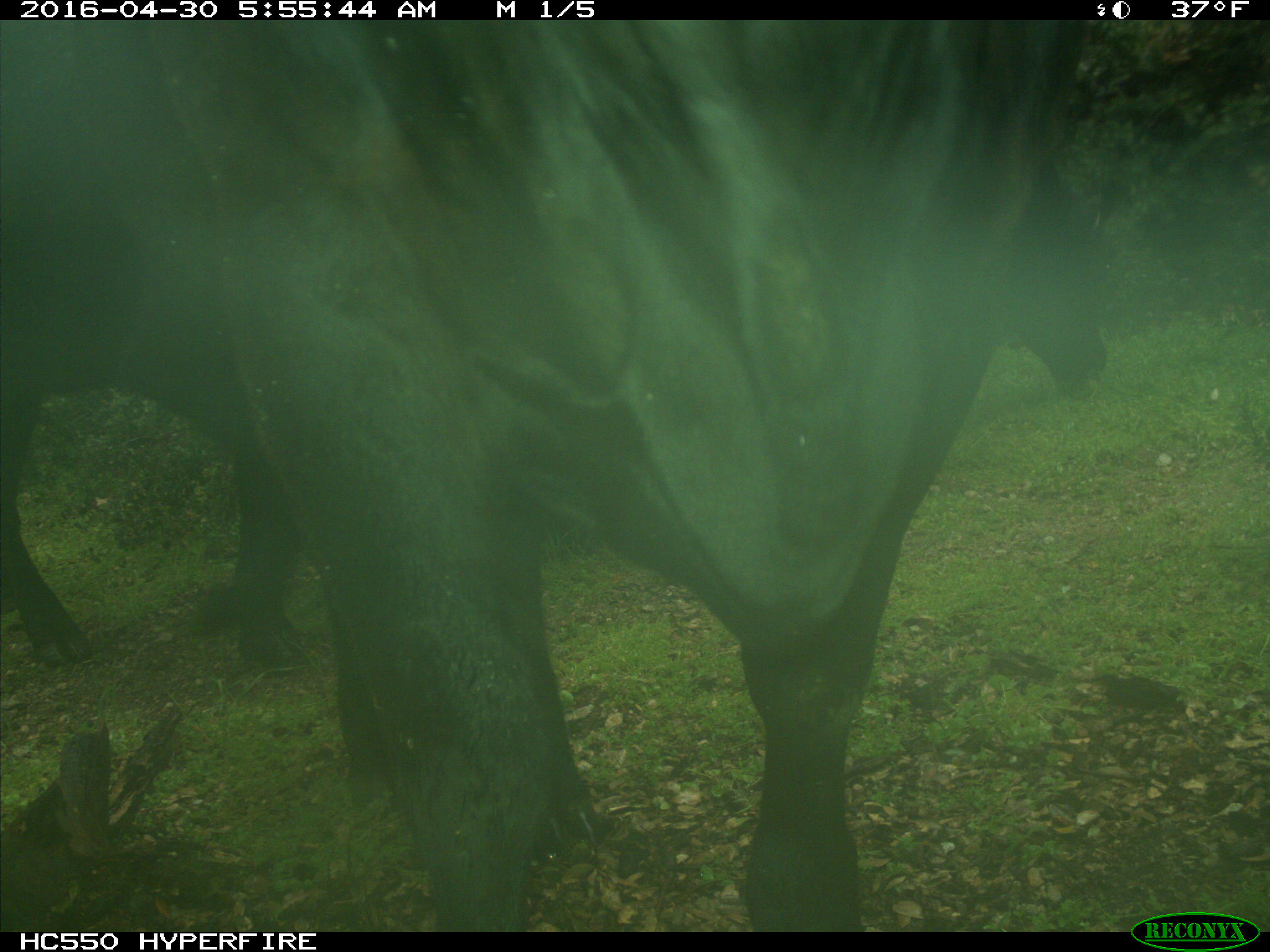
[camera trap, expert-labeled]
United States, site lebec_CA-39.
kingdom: Animalia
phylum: Chordata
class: Mammalia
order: Artiodactyla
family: Bovidae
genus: Bos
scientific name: Bos taurus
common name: domestic cow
Bos taurus (domestic cow).